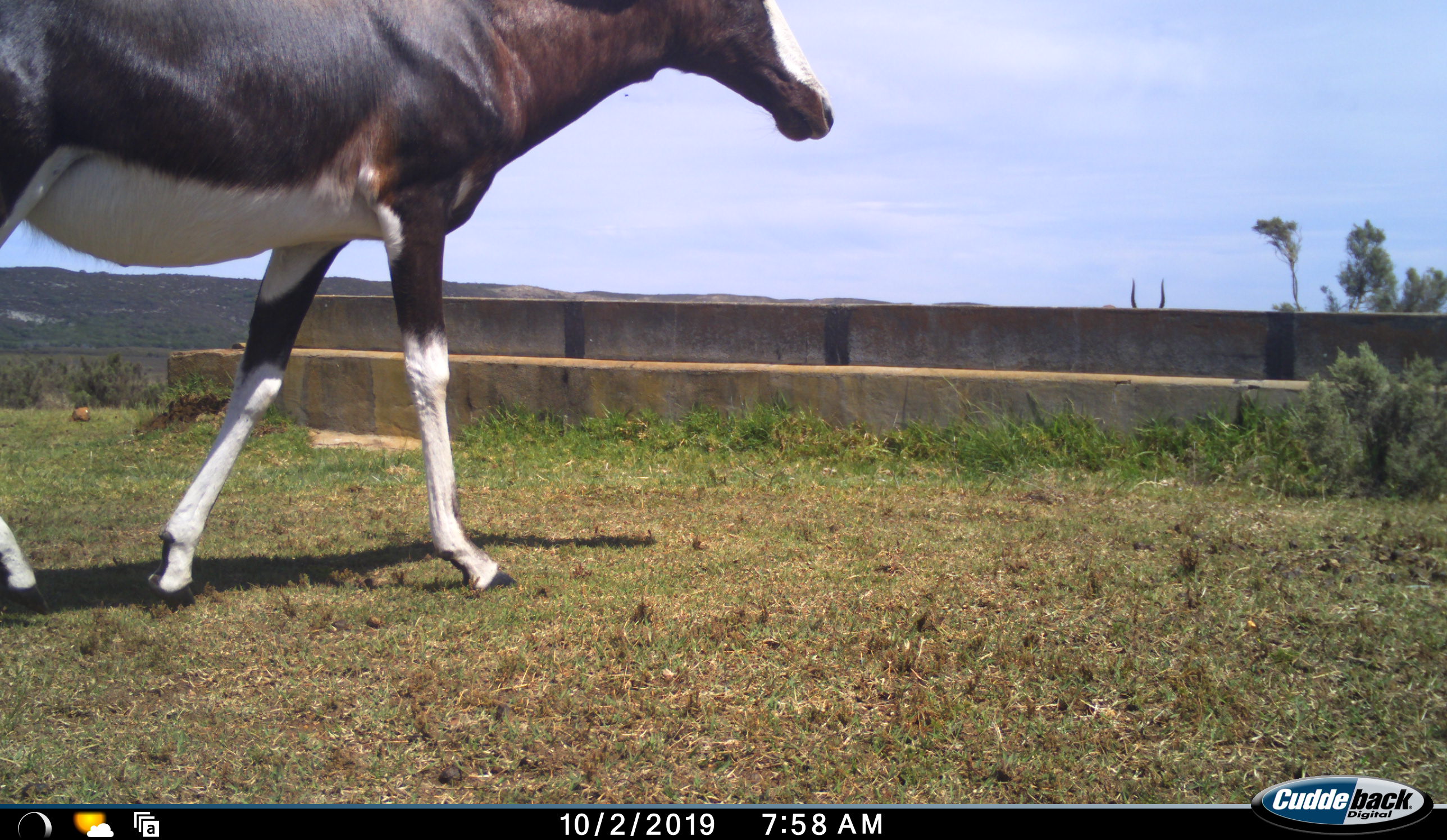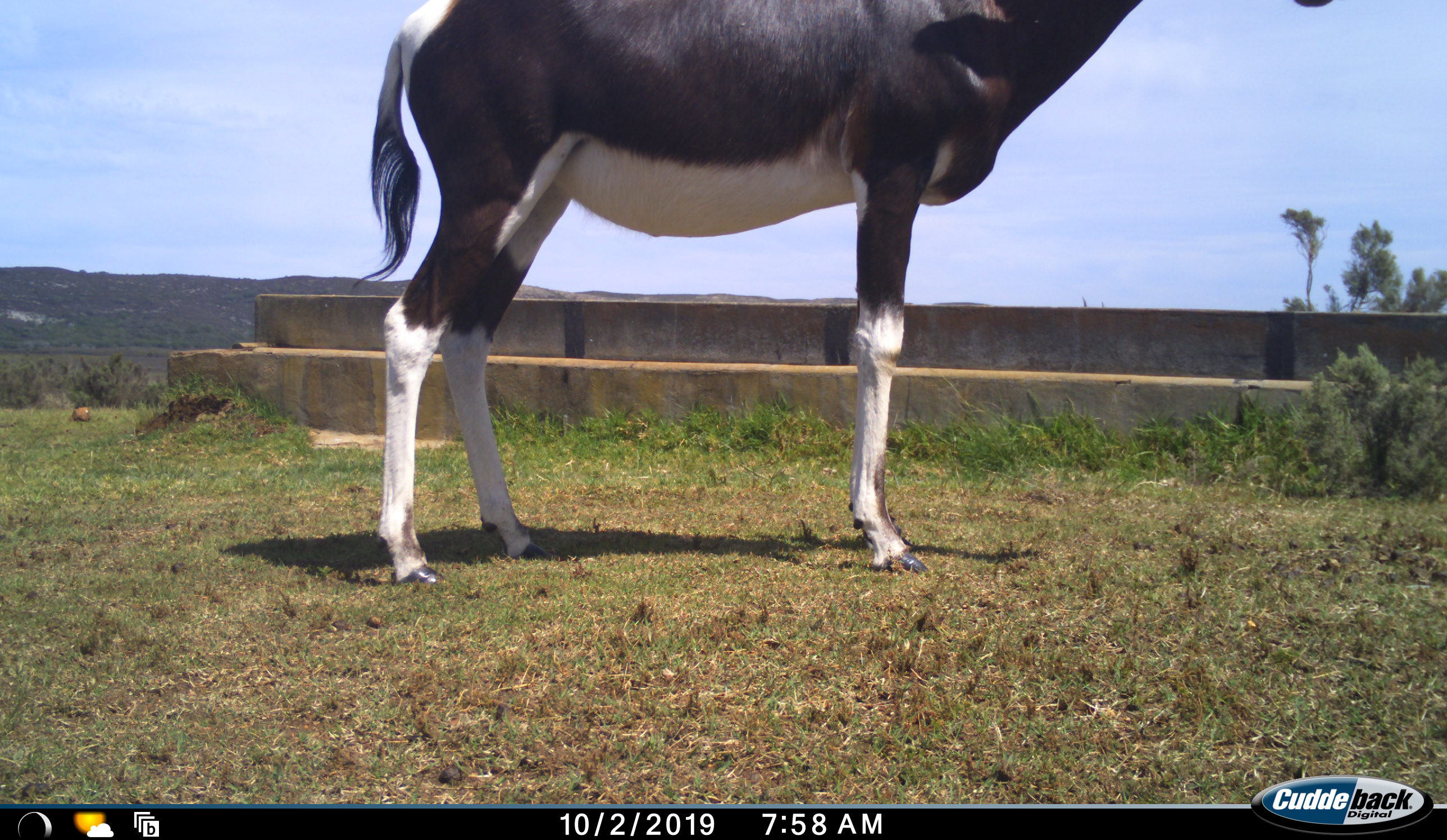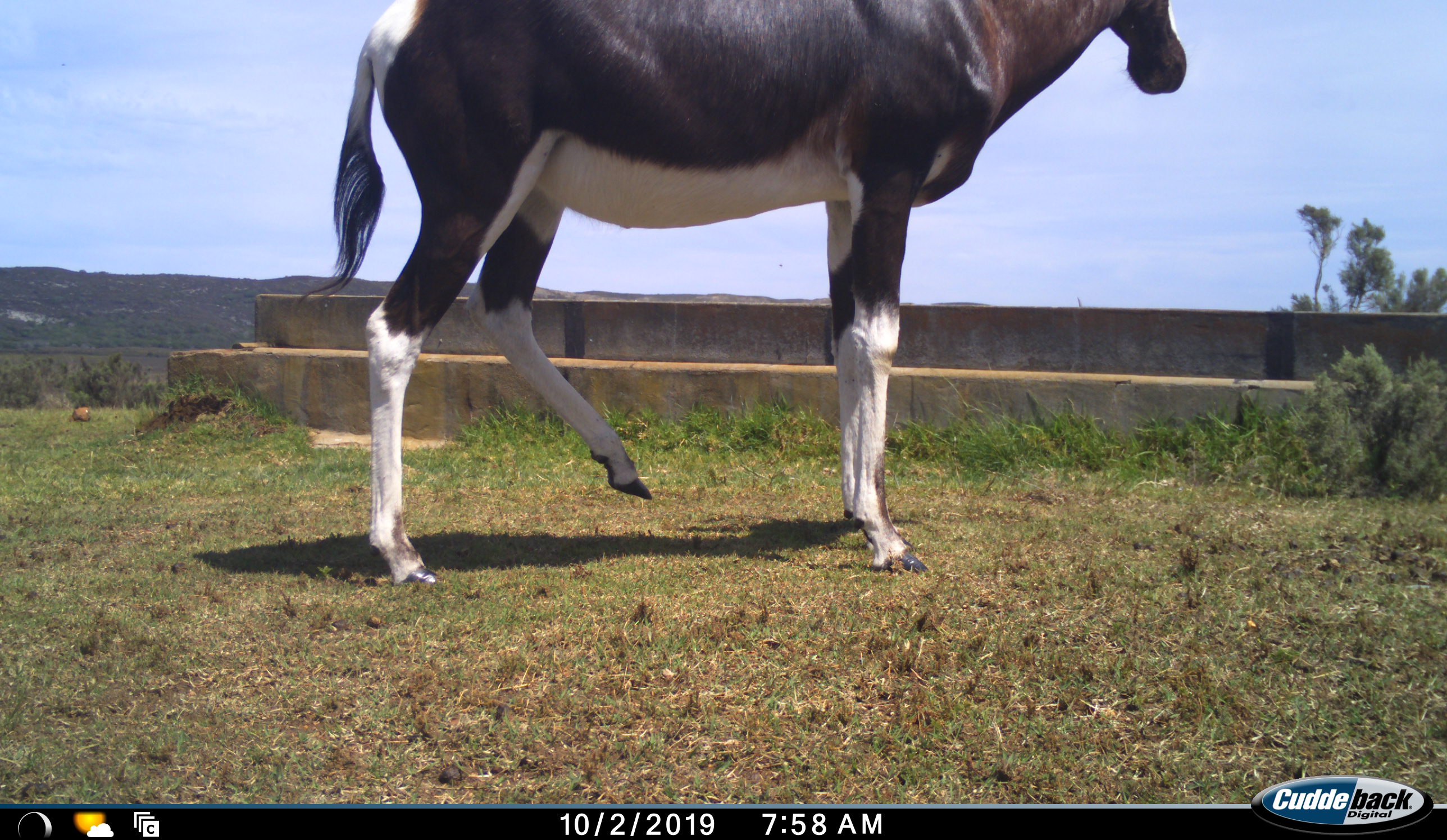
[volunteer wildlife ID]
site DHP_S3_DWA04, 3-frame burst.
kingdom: Animalia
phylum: Chordata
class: Mammalia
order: Artiodactyla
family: Bovidae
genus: Damaliscus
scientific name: Damaliscus pygargus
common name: bontebok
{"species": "bontebok (Damaliscus pygargus)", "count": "2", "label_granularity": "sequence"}